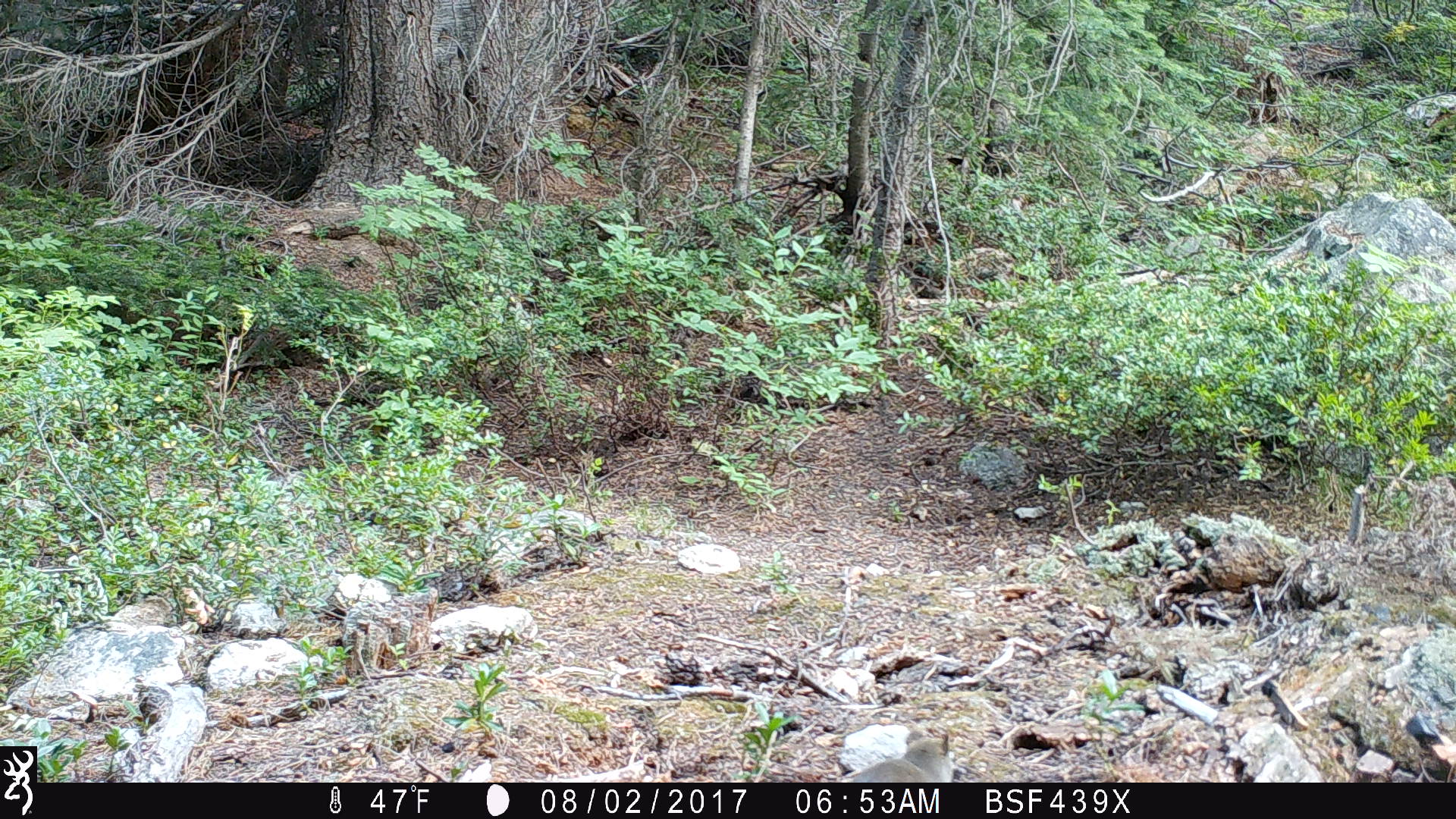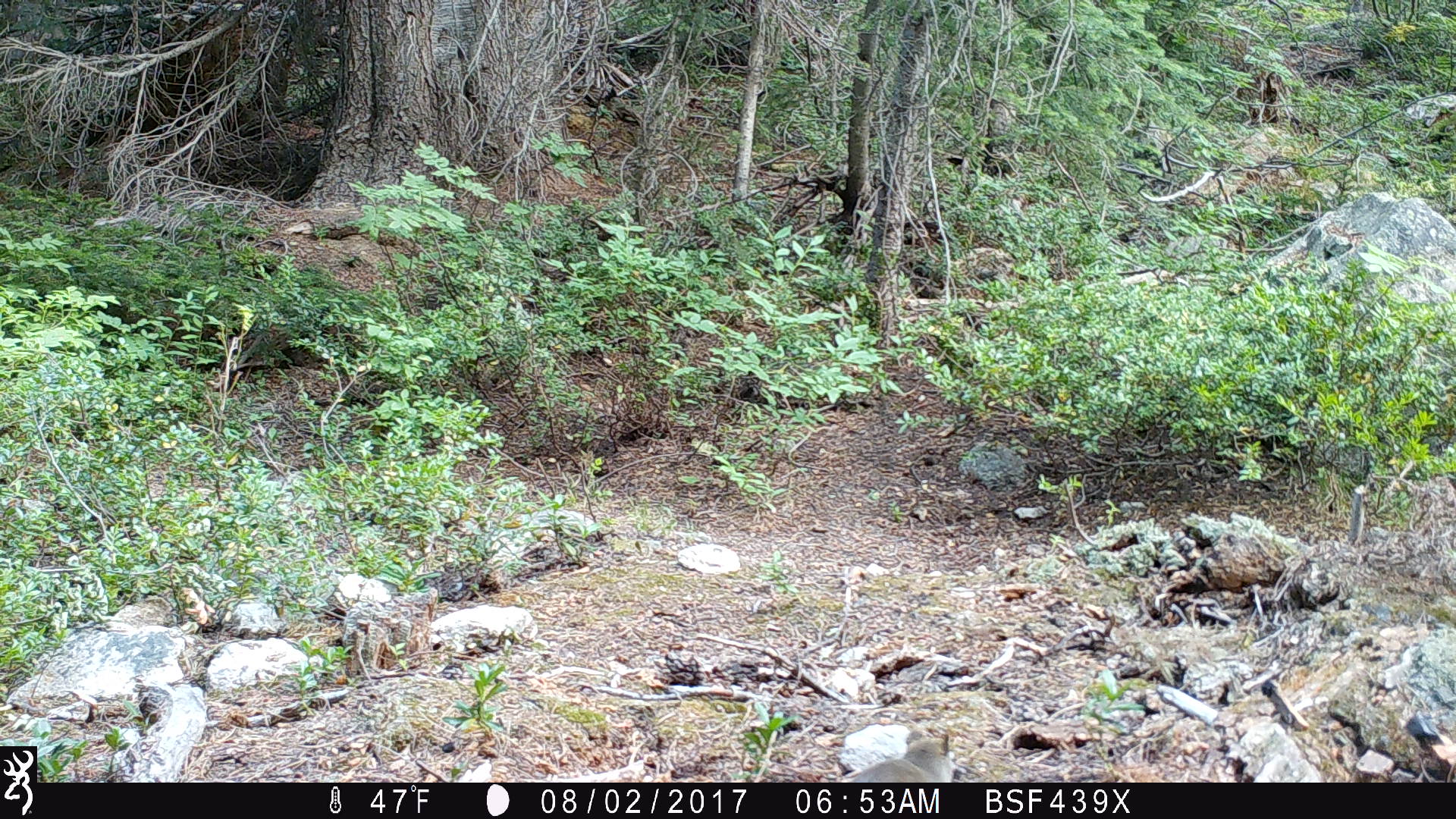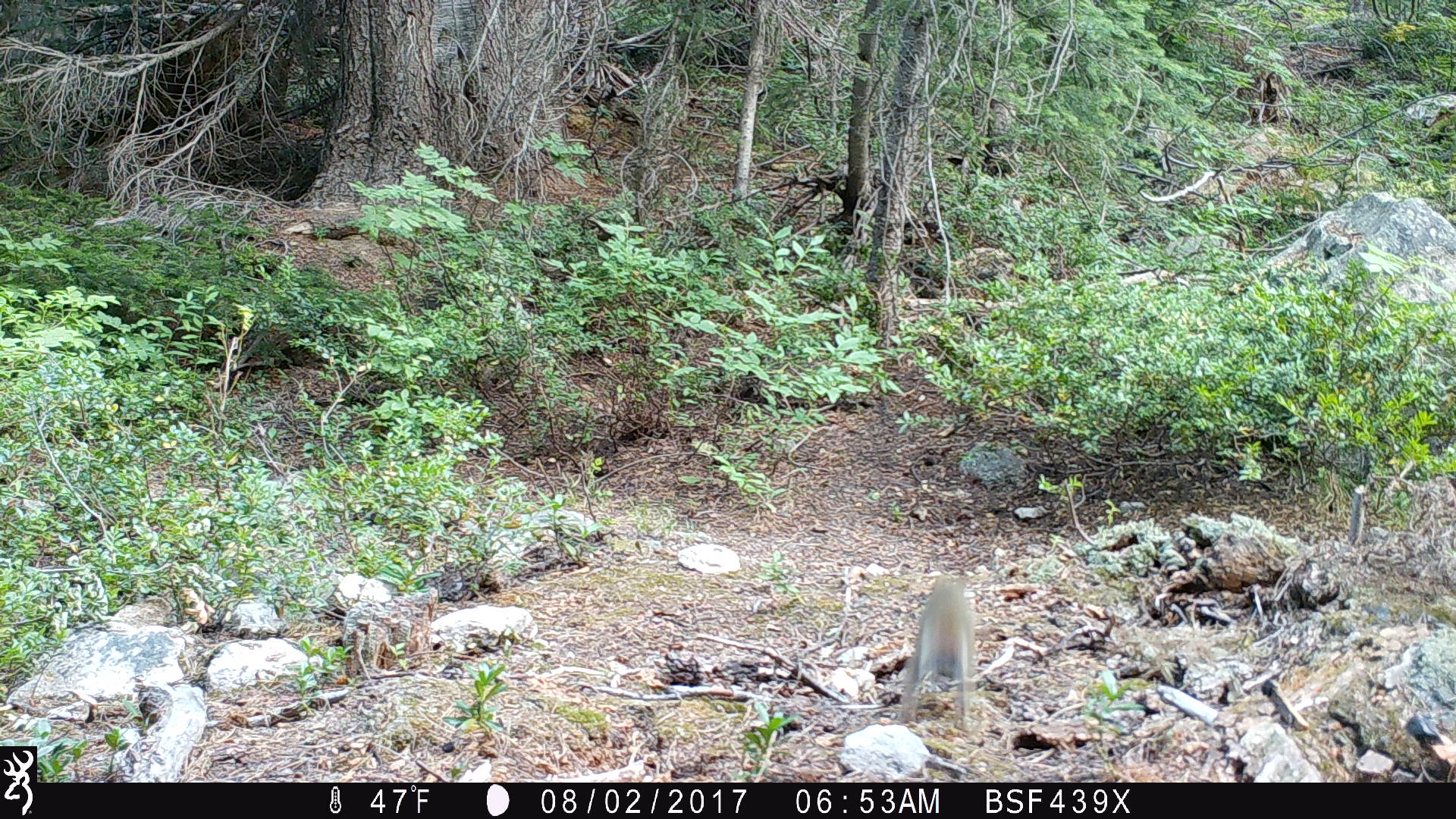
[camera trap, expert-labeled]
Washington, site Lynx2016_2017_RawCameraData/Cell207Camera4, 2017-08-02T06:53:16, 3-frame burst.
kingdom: Animalia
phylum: Chordata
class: Mammalia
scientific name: Mammalia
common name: small mammal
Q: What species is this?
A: Small mammal (Mammalia).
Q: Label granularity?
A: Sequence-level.